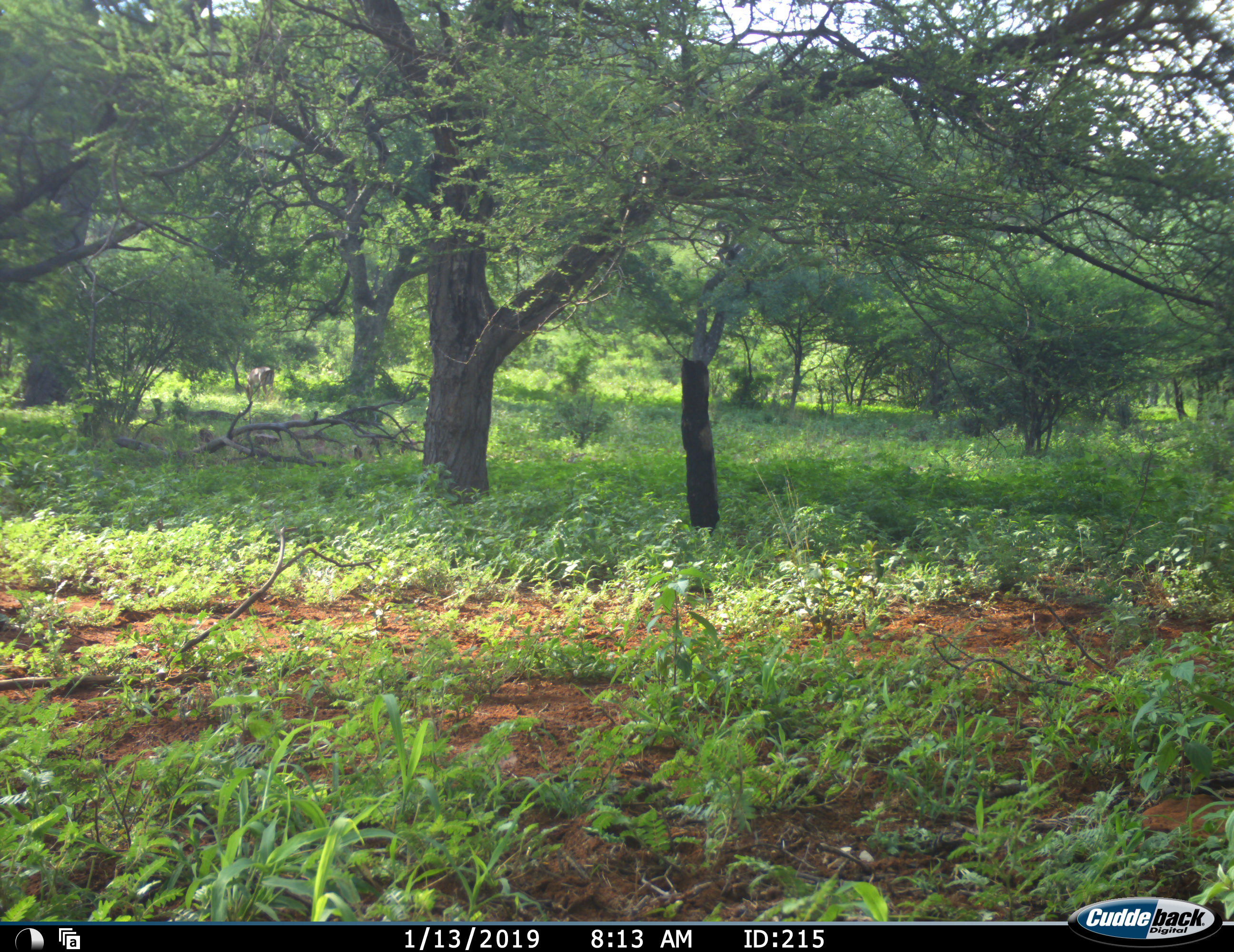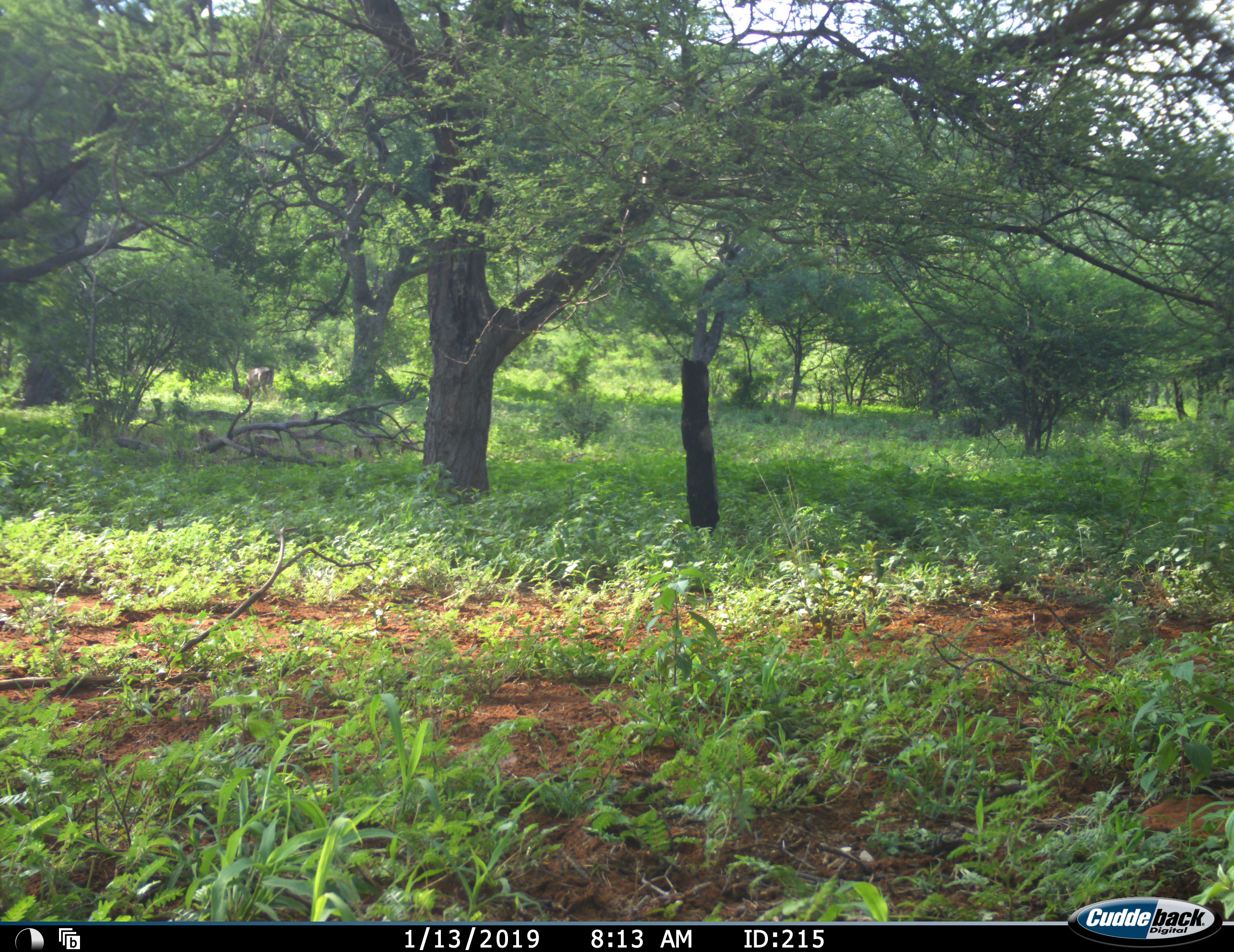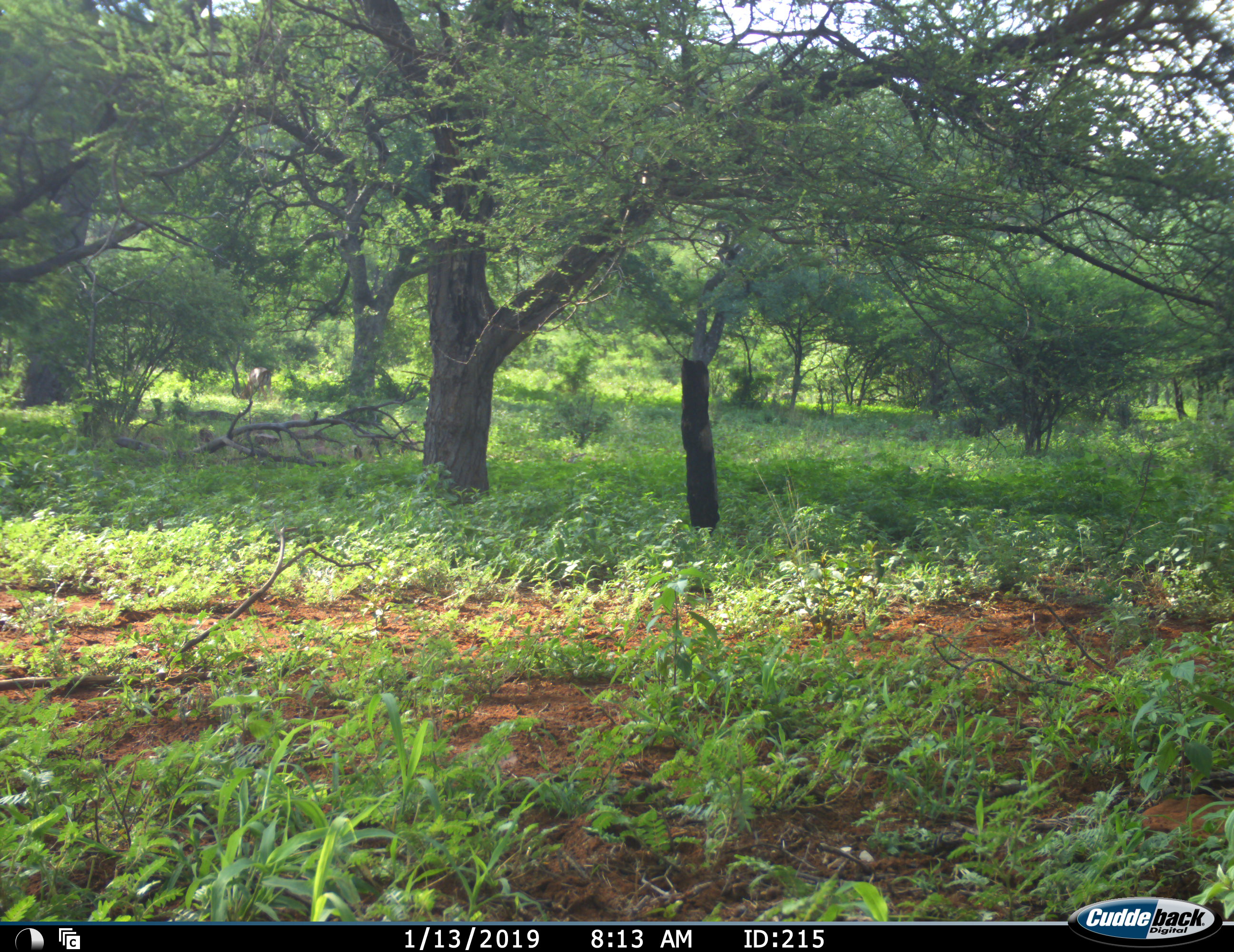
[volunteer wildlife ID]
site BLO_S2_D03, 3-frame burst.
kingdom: Animalia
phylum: Chordata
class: Mammalia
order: Artiodactyla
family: Bovidae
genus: Aepyceros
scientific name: Aepyceros melampus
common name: impala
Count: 1.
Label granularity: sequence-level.